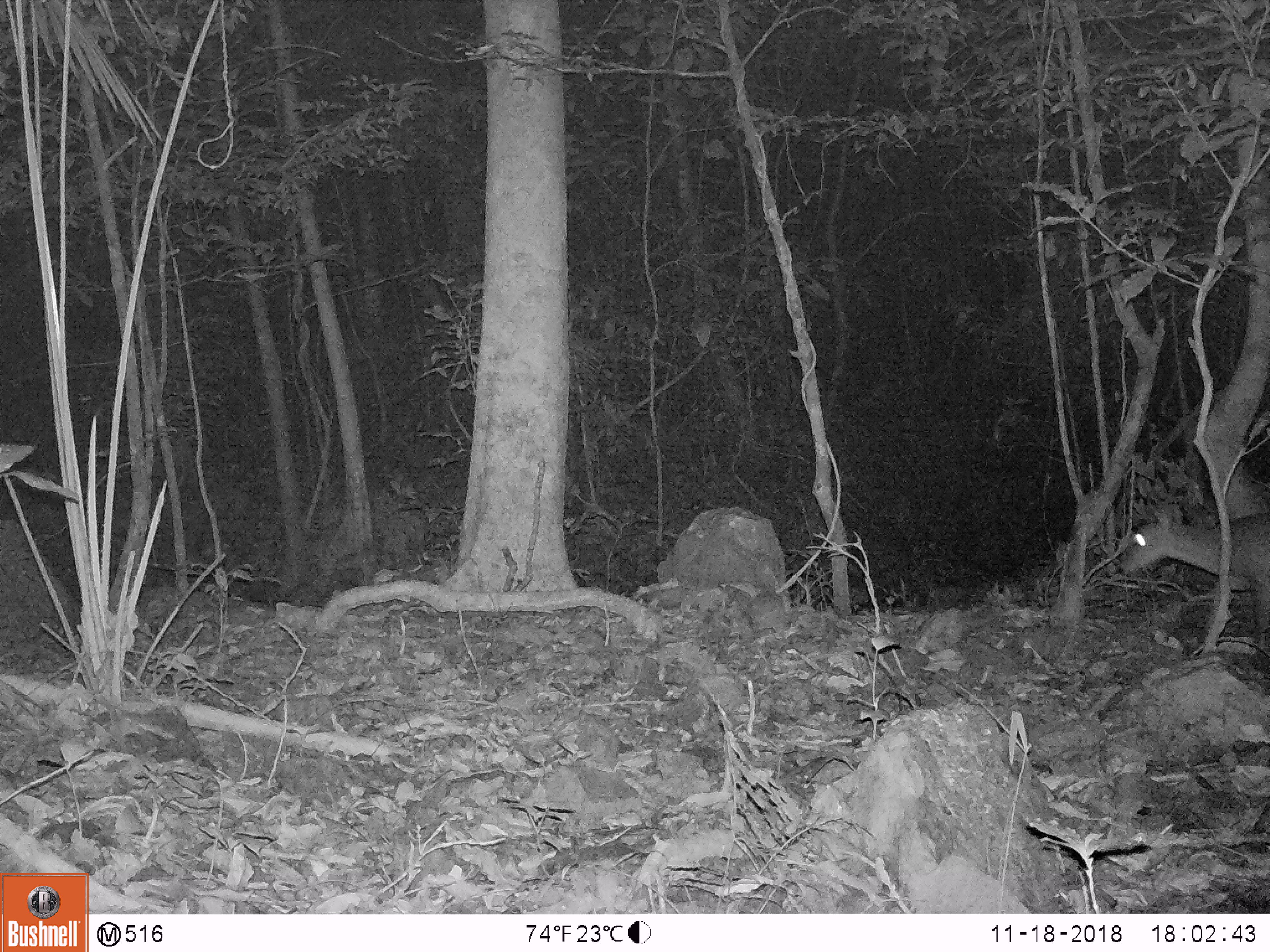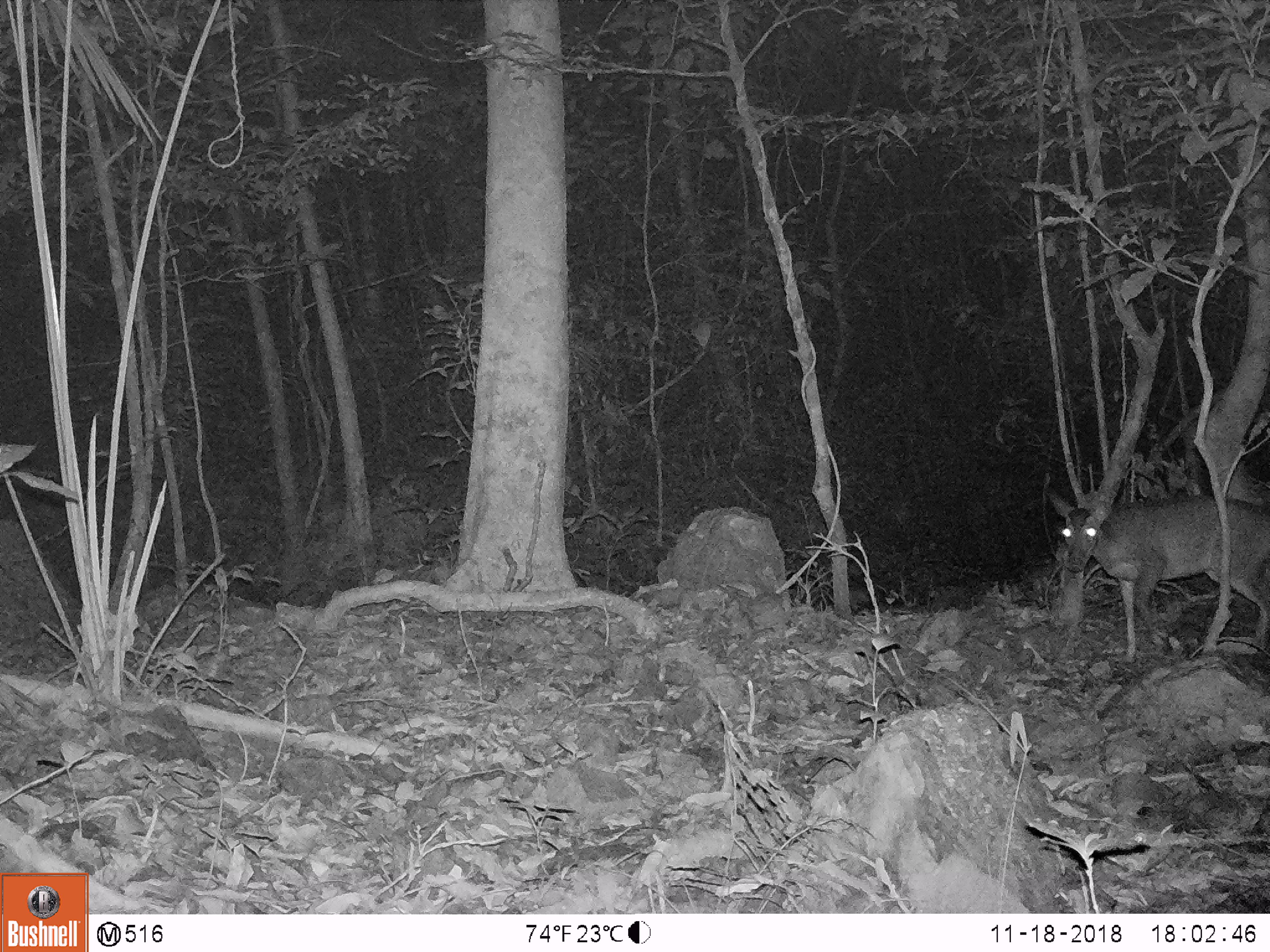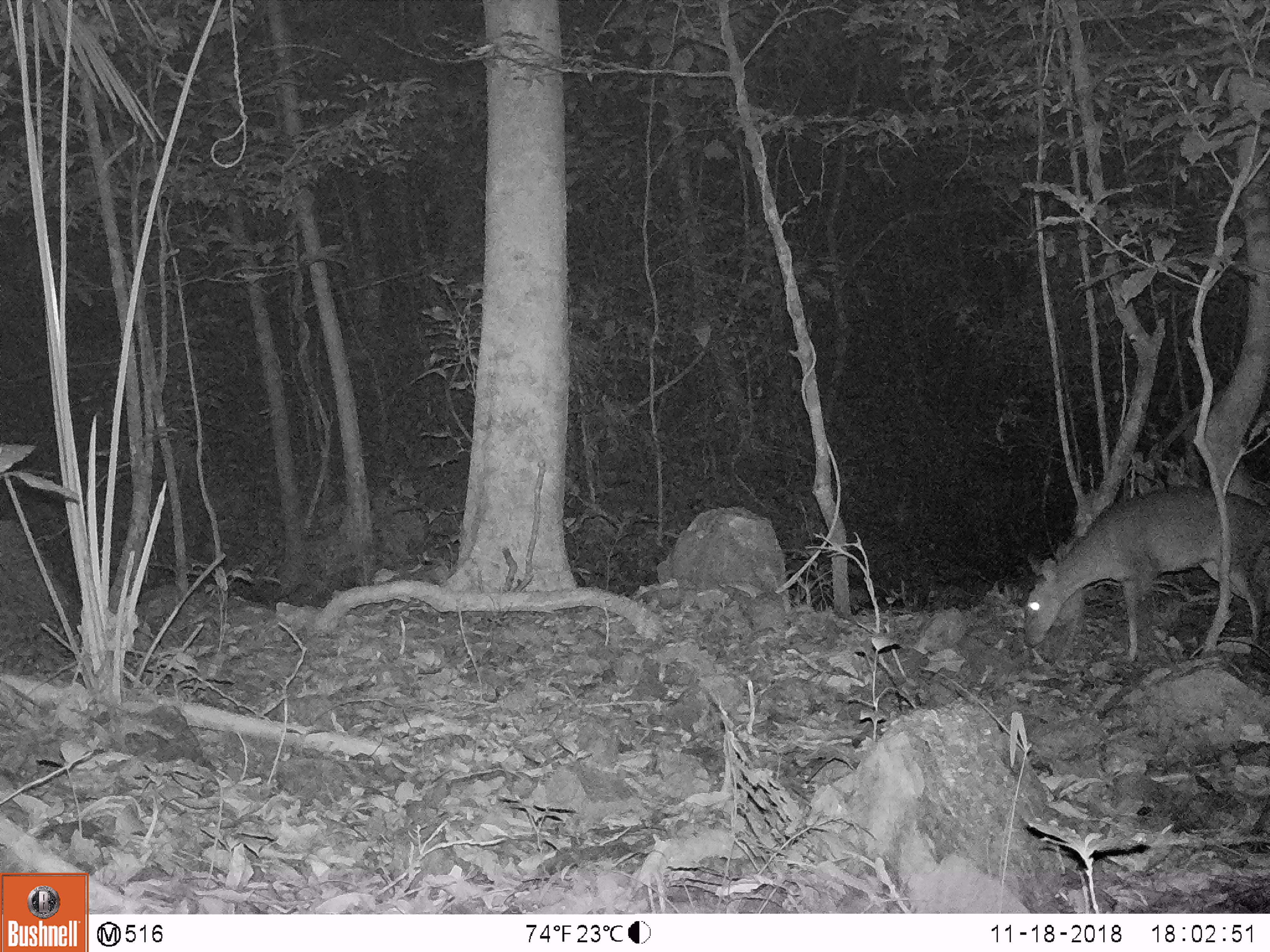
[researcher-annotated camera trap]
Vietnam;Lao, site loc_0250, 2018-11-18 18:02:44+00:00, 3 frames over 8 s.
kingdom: Animalia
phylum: Chordata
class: Mammalia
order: Artiodactyla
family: Cervidae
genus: Muntiacus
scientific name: Muntiacus vuquangensis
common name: large-antlered muntjac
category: large antlered muntjac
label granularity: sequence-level